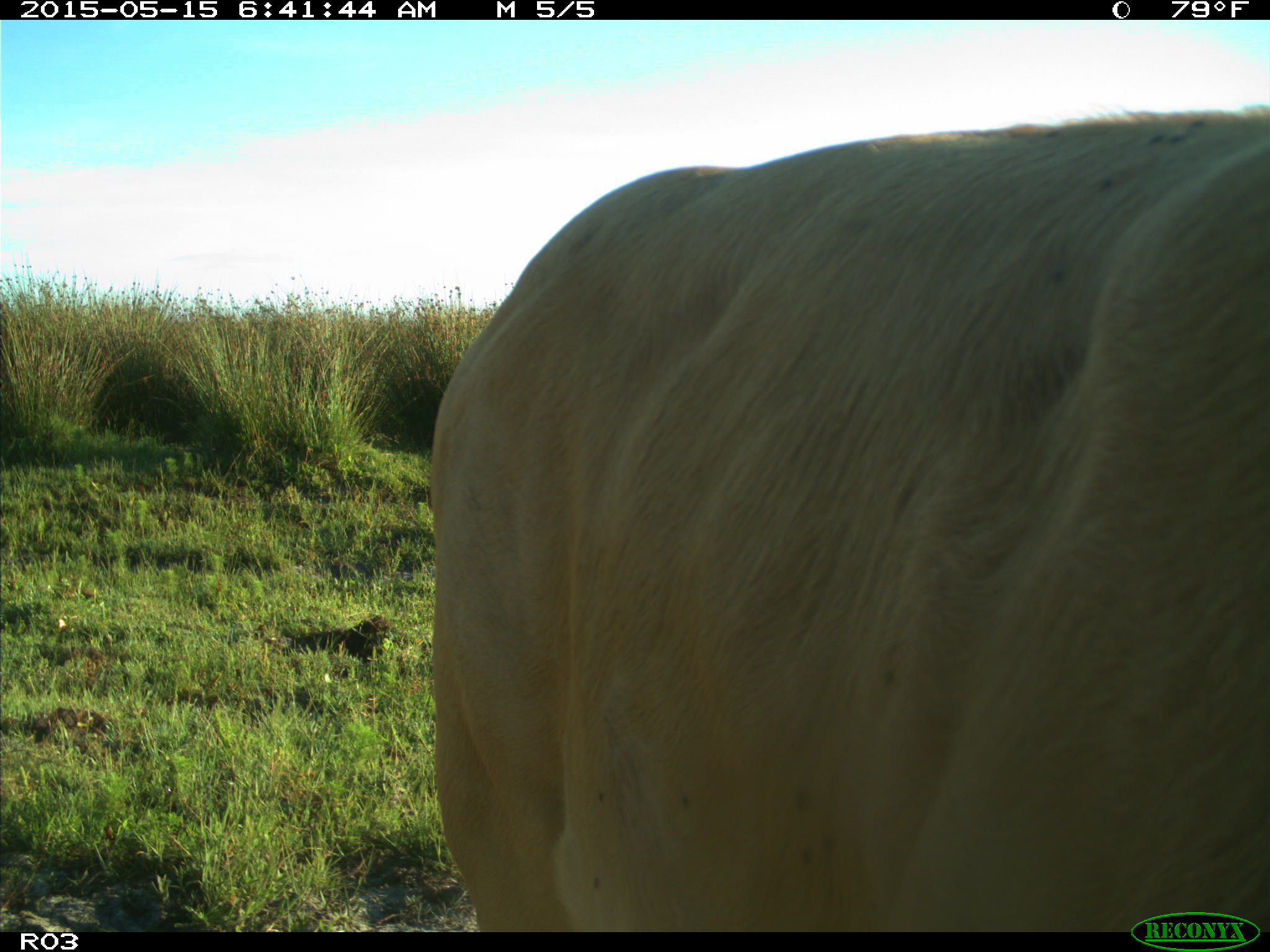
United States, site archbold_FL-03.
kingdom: Animalia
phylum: Chordata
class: Mammalia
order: Artiodactyla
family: Bovidae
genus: Bos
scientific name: Bos taurus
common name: domestic cow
Bos taurus (domestic cow).